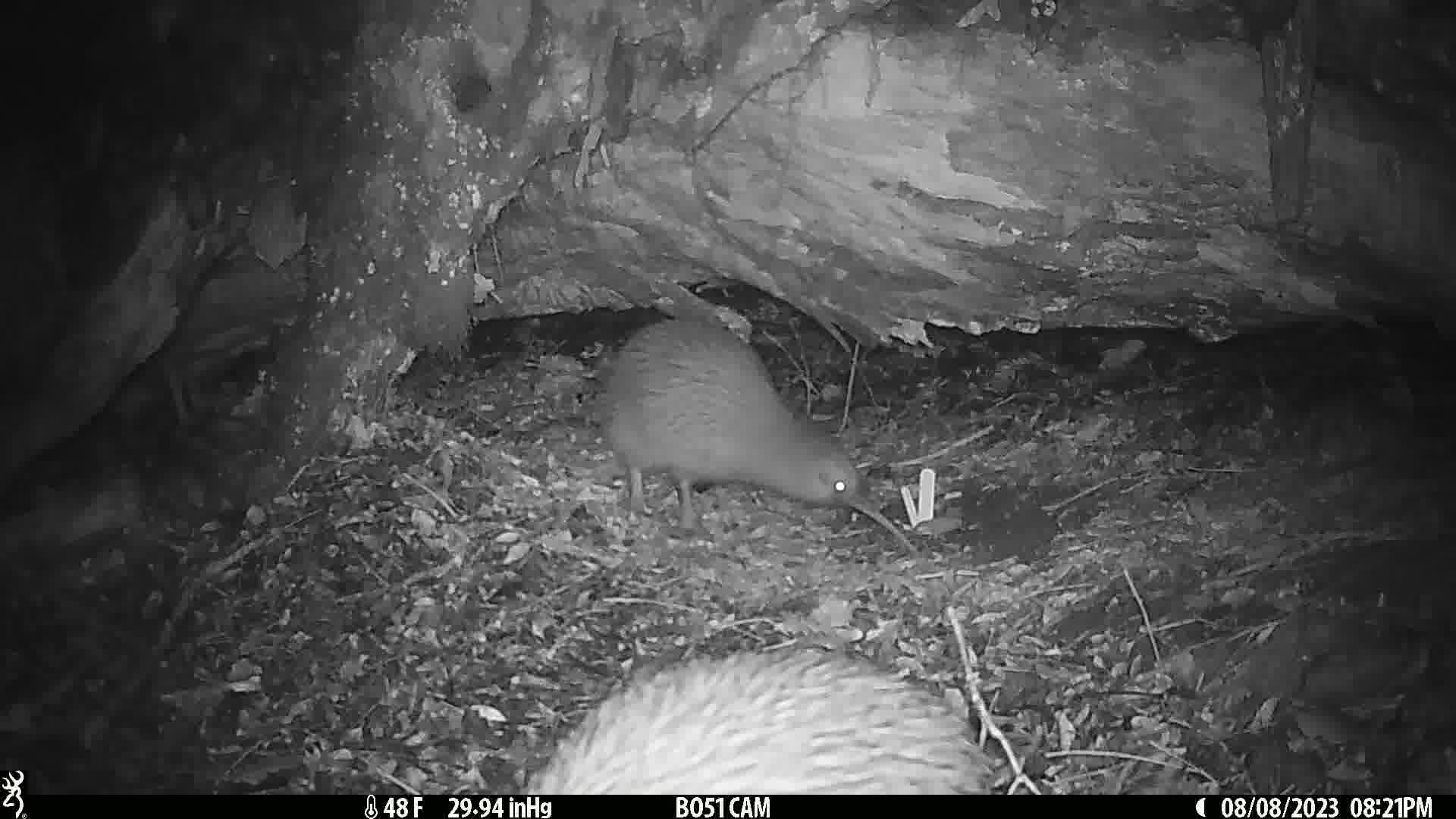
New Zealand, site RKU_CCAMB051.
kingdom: Animalia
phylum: Chordata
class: Aves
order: Apterygiformes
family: Apterygidae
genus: Apteryx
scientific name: Apteryx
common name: kiwi